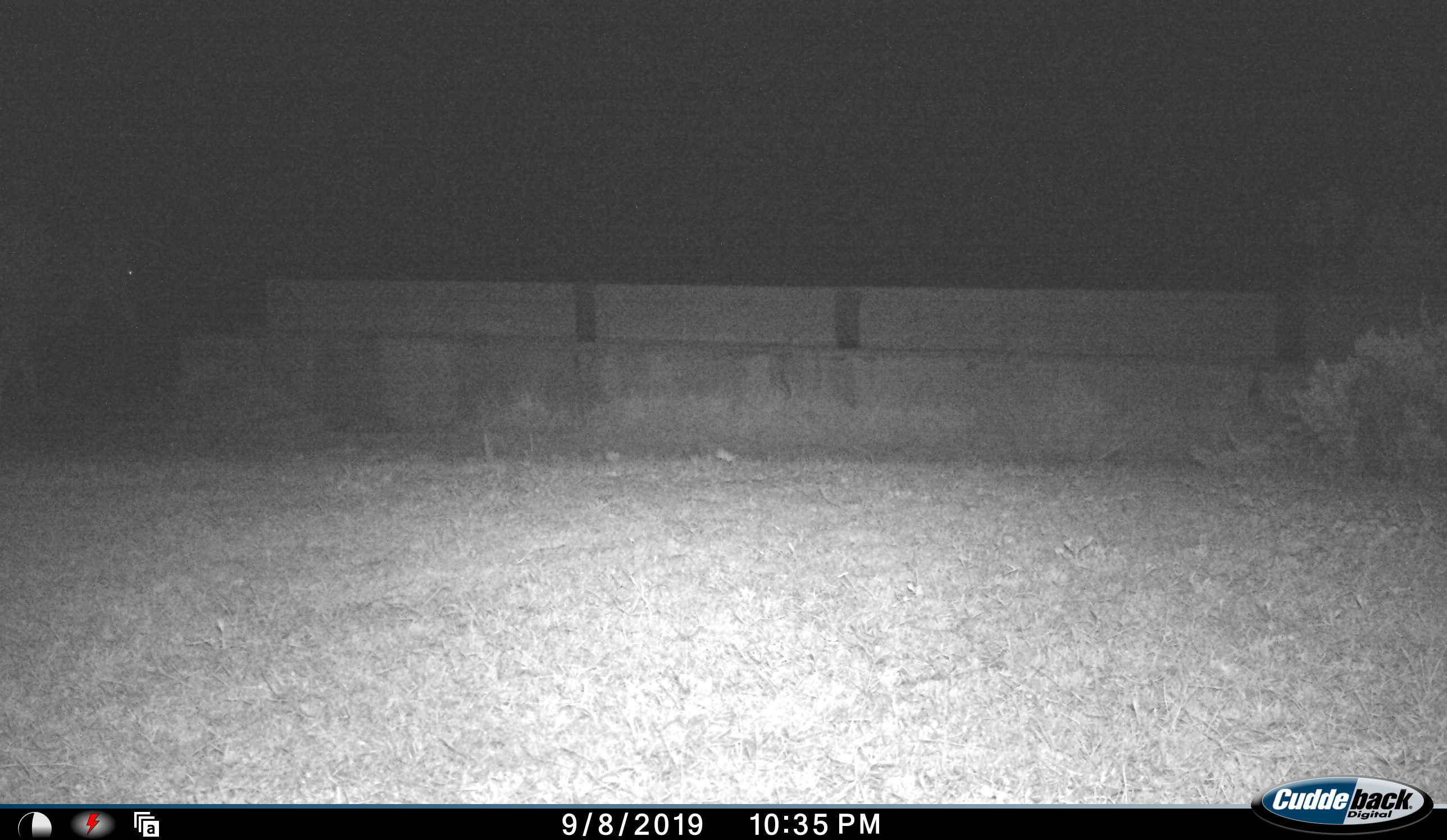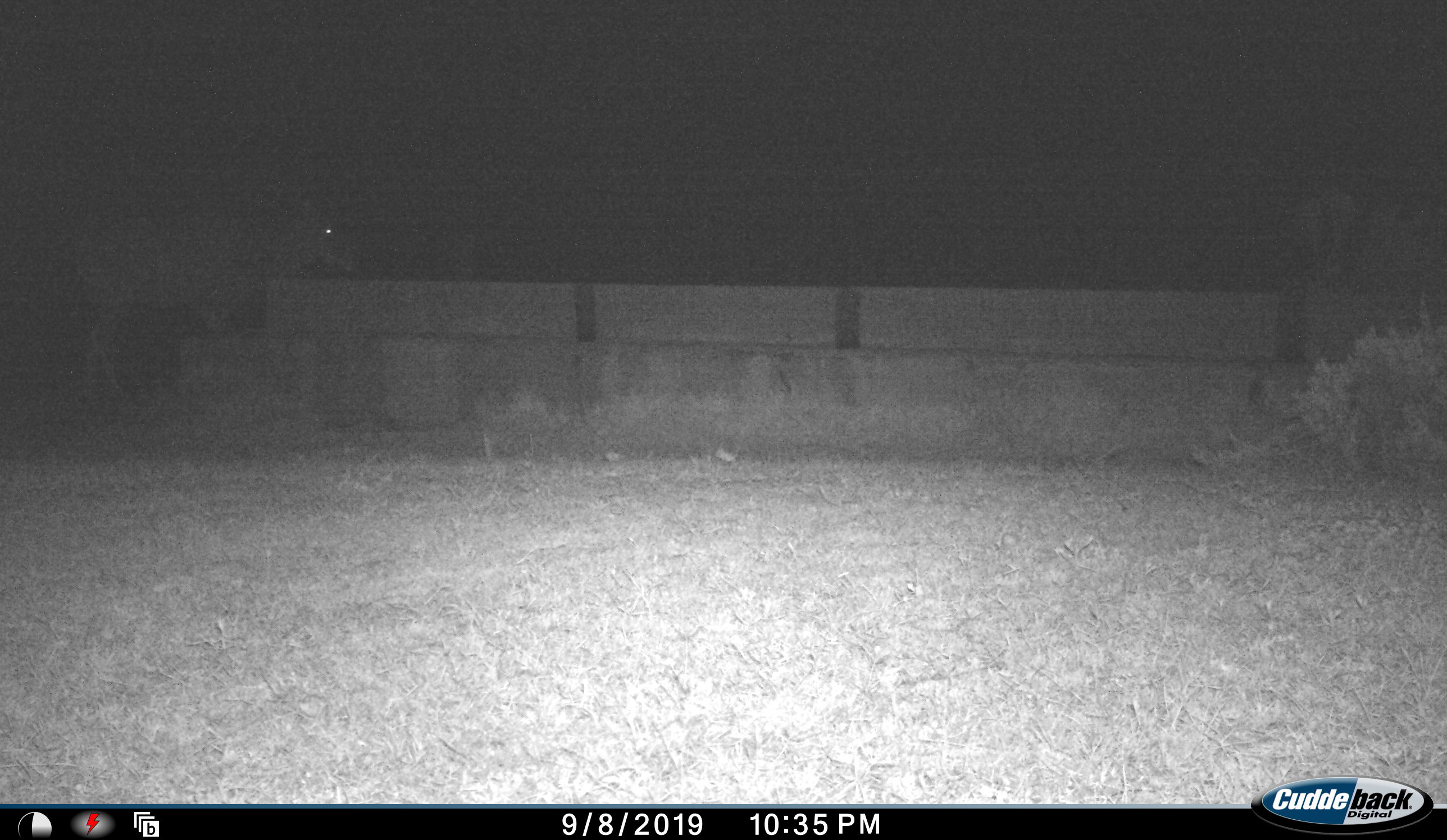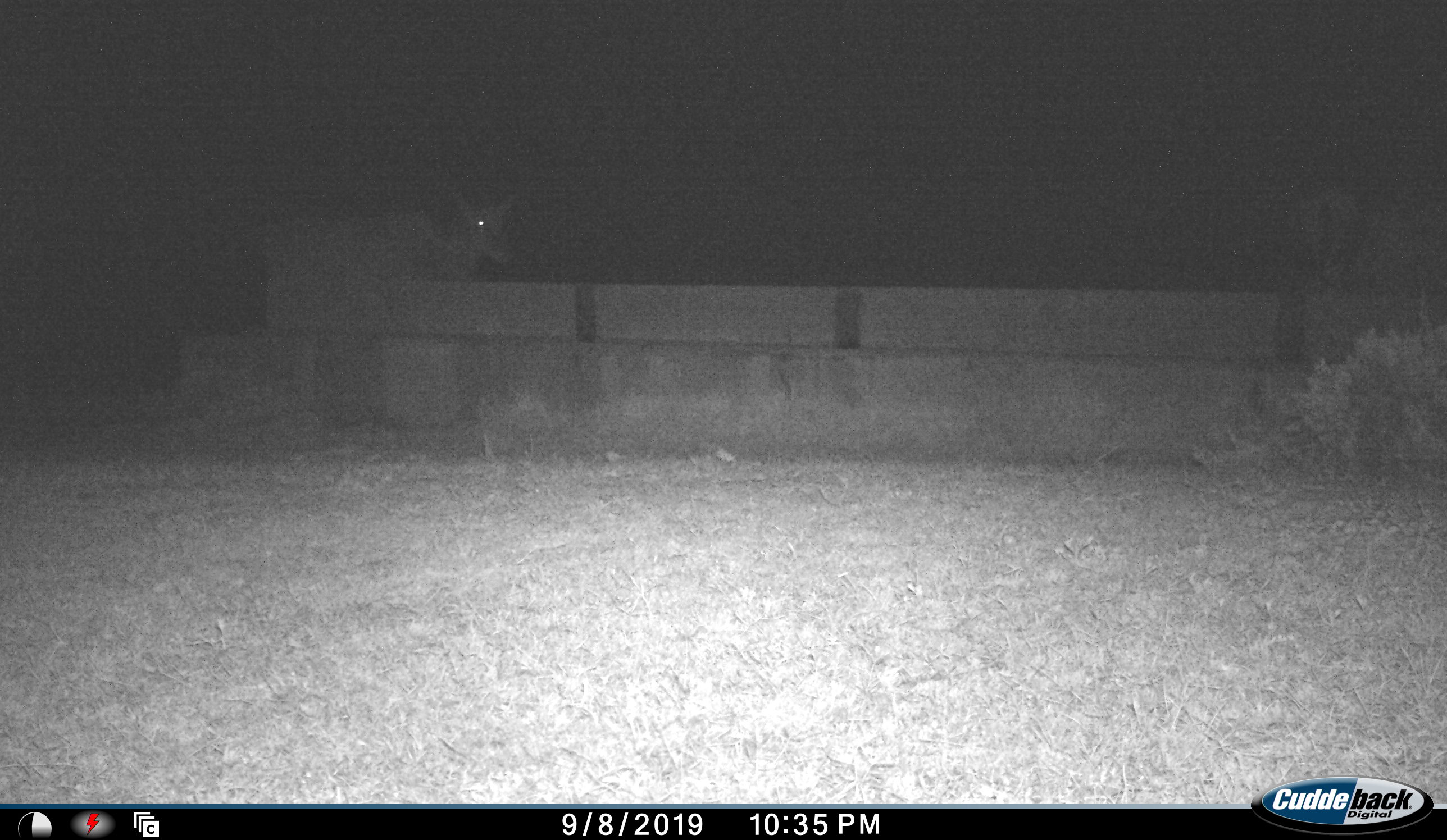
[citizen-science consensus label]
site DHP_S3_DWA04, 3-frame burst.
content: unidentified animal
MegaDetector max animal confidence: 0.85